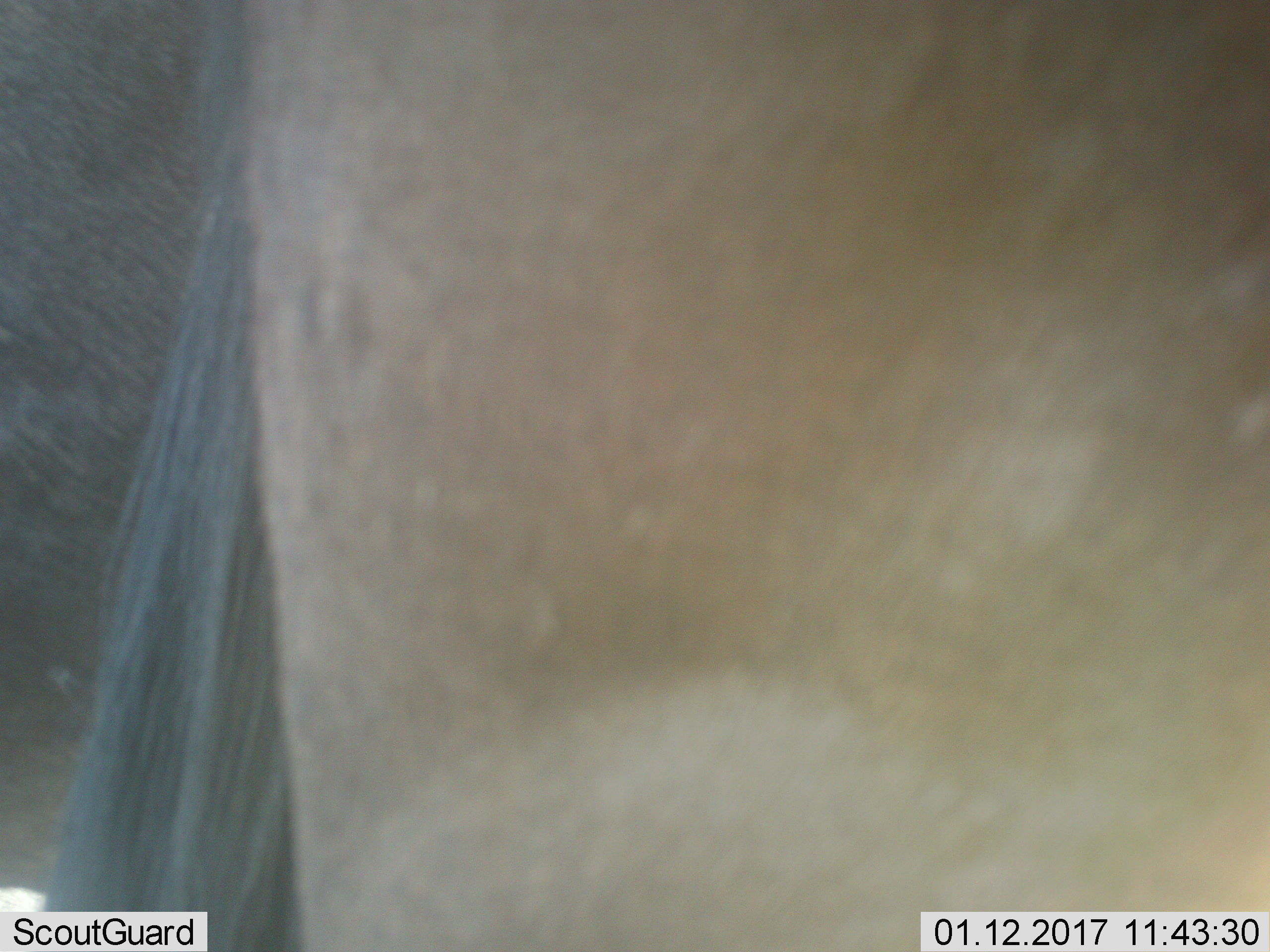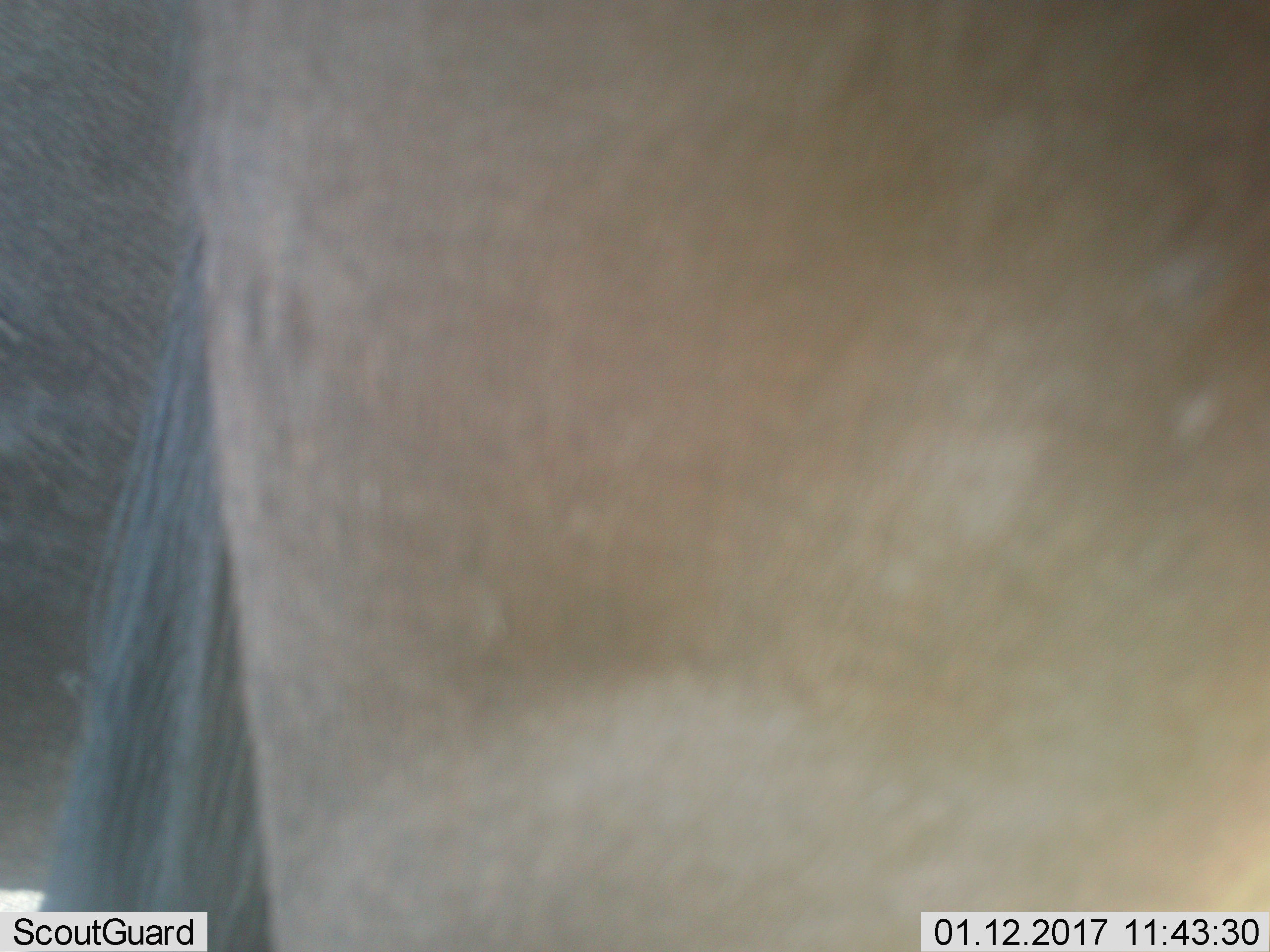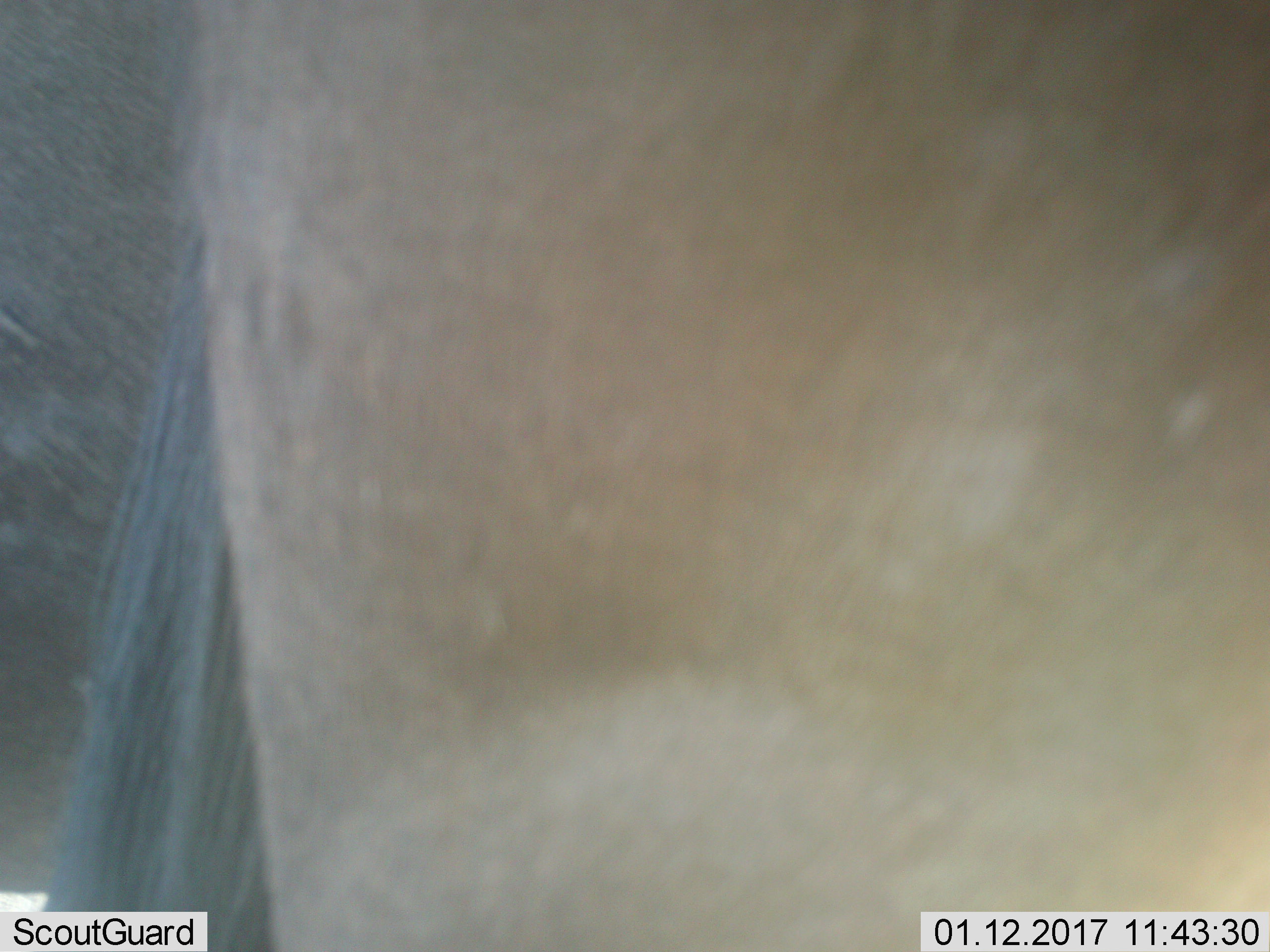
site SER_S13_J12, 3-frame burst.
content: unidentified animal